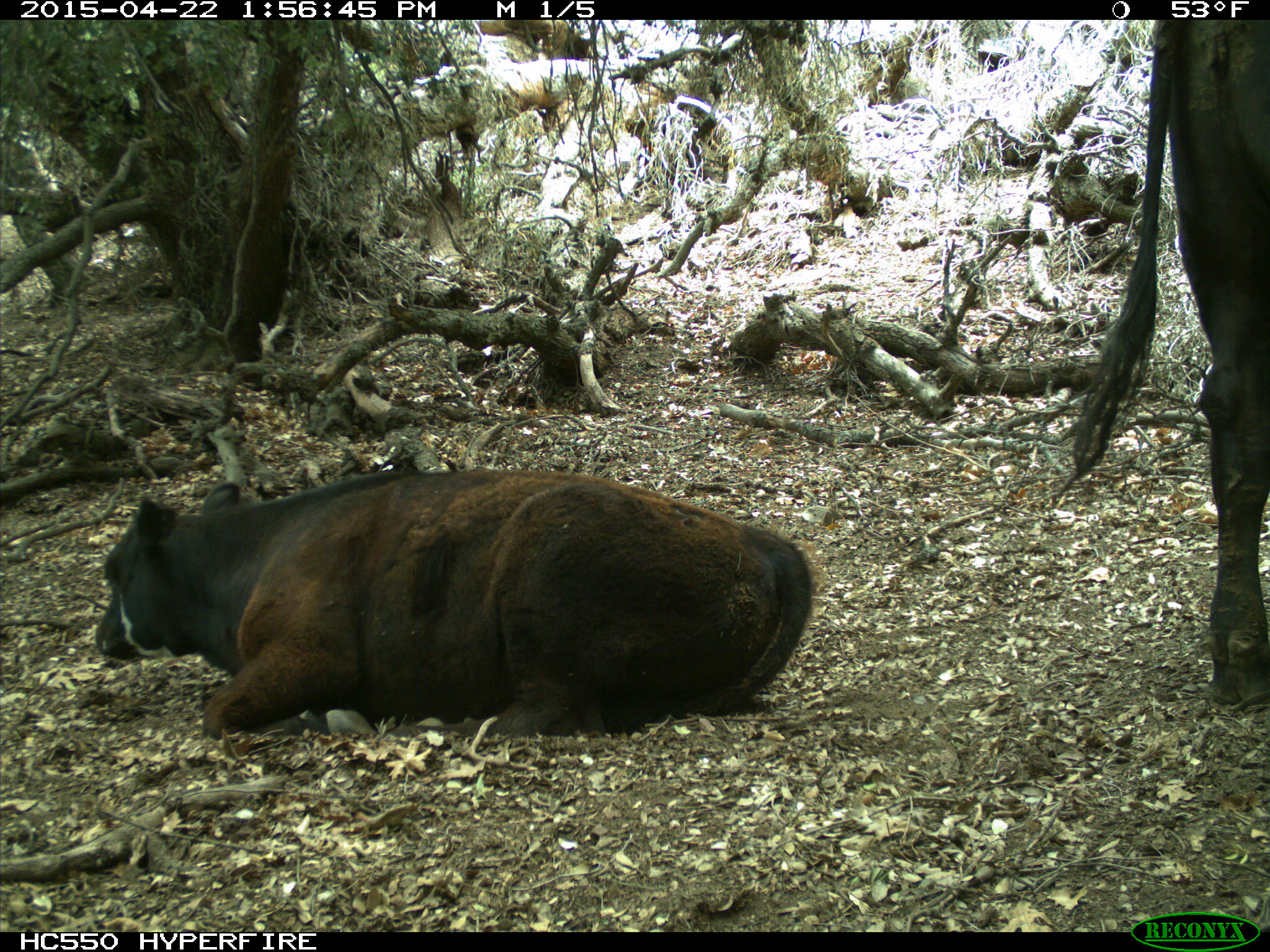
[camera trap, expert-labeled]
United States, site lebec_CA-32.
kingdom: Animalia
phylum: Chordata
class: Mammalia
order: Artiodactyla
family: Bovidae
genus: Bos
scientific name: Bos taurus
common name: domestic cow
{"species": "Bos taurus (domestic cow)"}